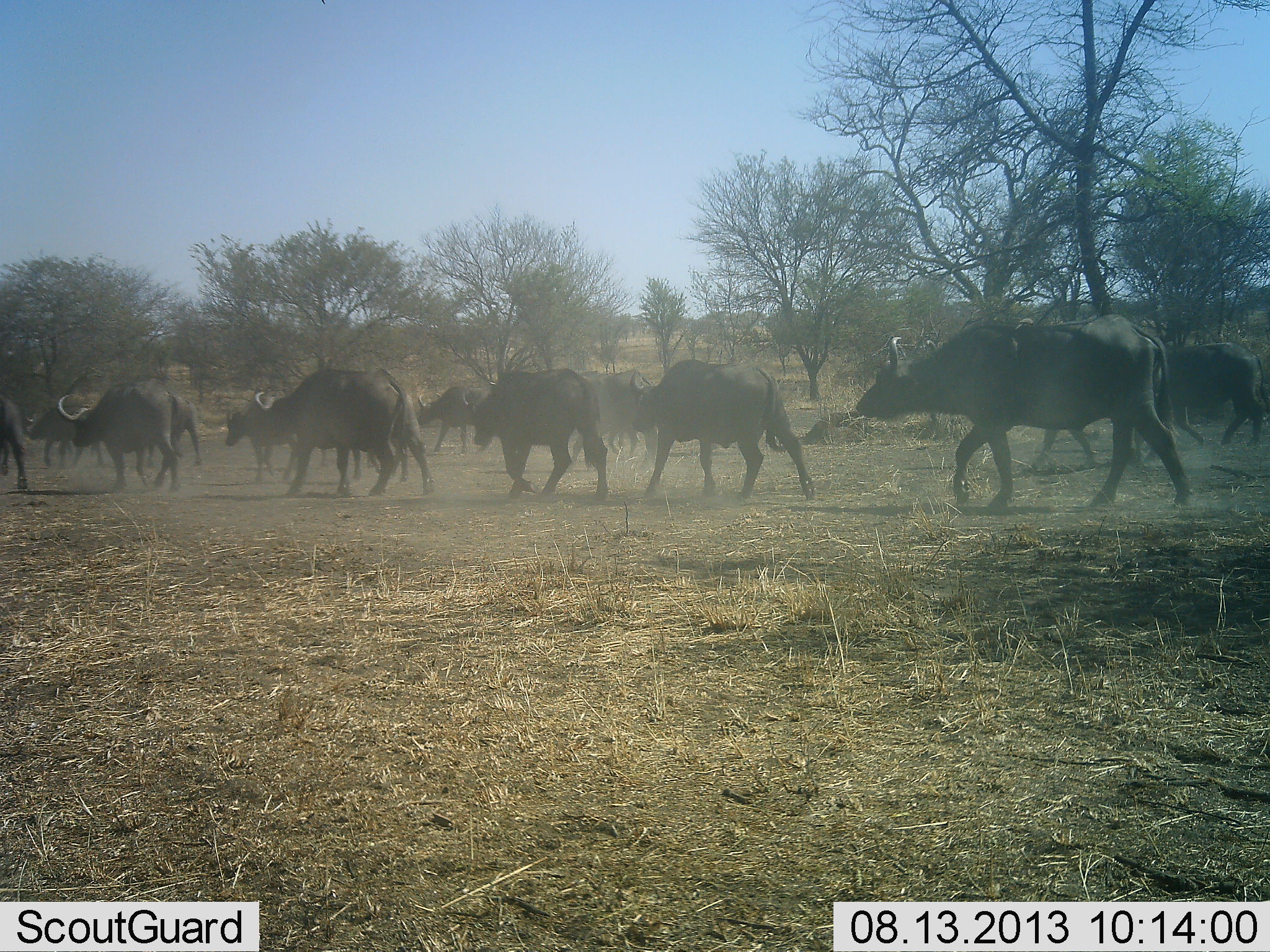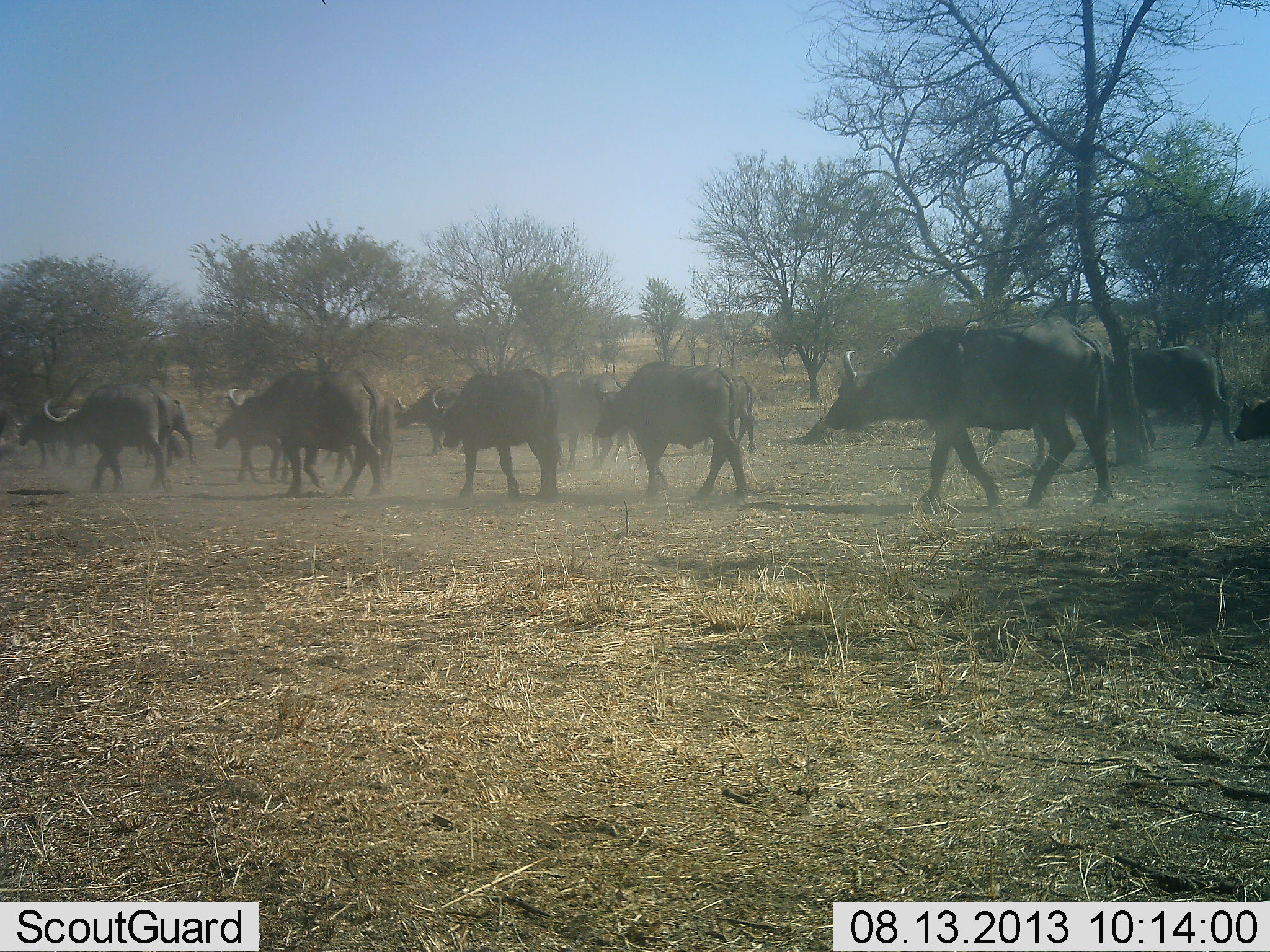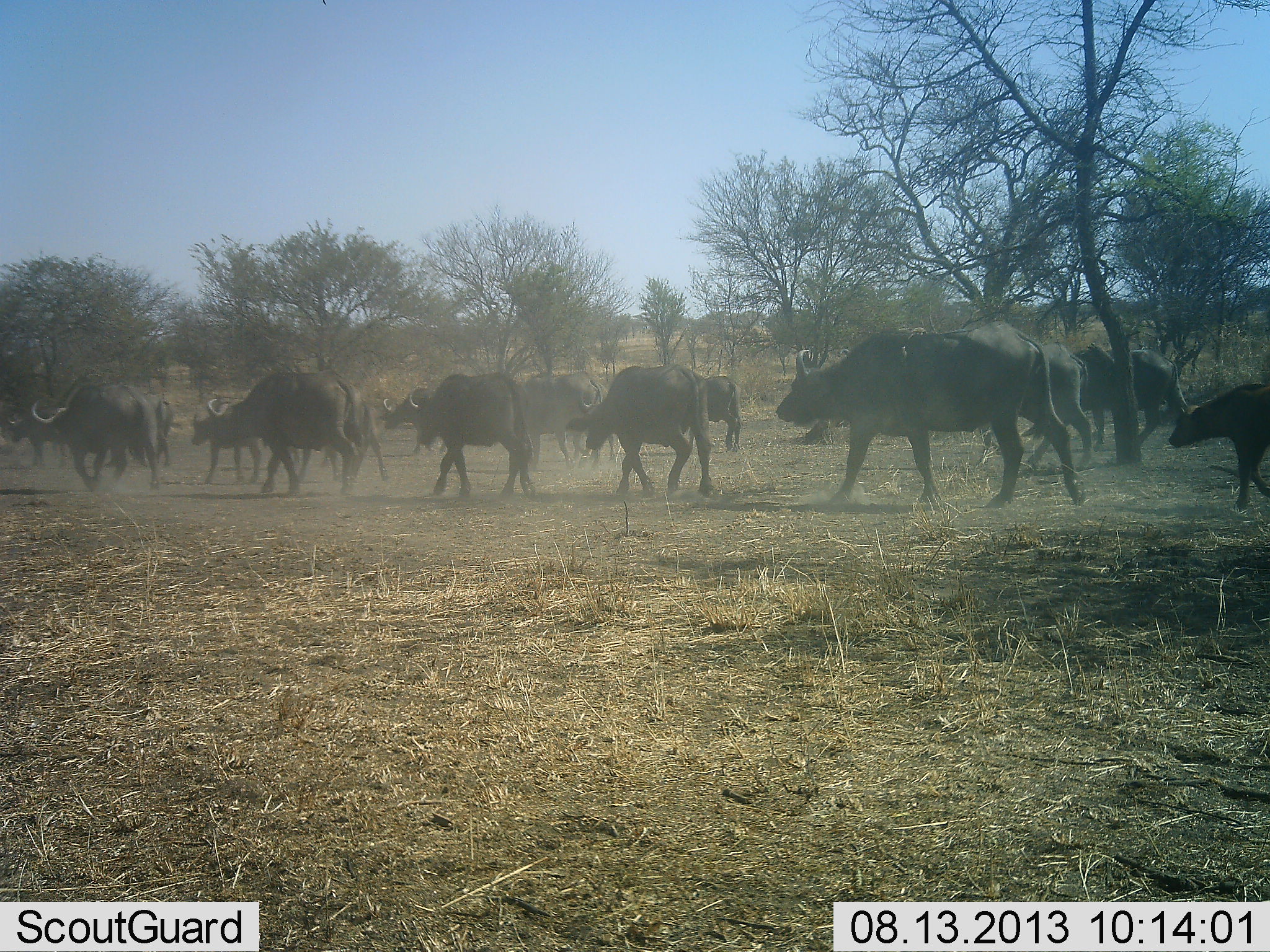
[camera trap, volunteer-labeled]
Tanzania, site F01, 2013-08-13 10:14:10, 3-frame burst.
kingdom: Animalia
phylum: Chordata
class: Mammalia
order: Artiodactyla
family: Bovidae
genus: Syncerus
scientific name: Syncerus caffer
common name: cape buffalo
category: buffalo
Buffalo (cape buffalo) (Syncerus caffer), count 11-50. Behavior (volunteer vote fractions): standing 0%, resting 0%, moving 100%, interacting 0%. Young present (vote fraction): 27%. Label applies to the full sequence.